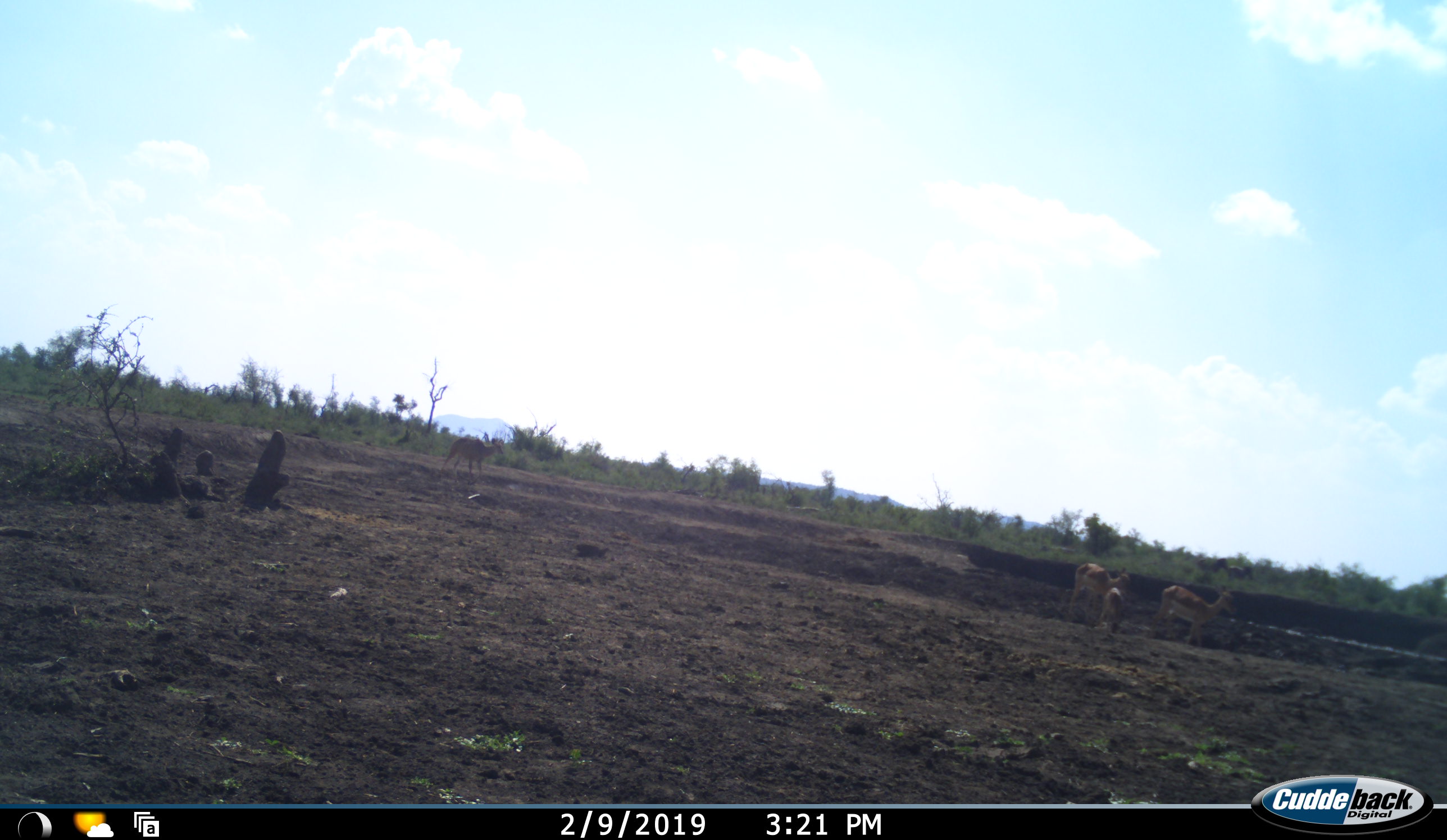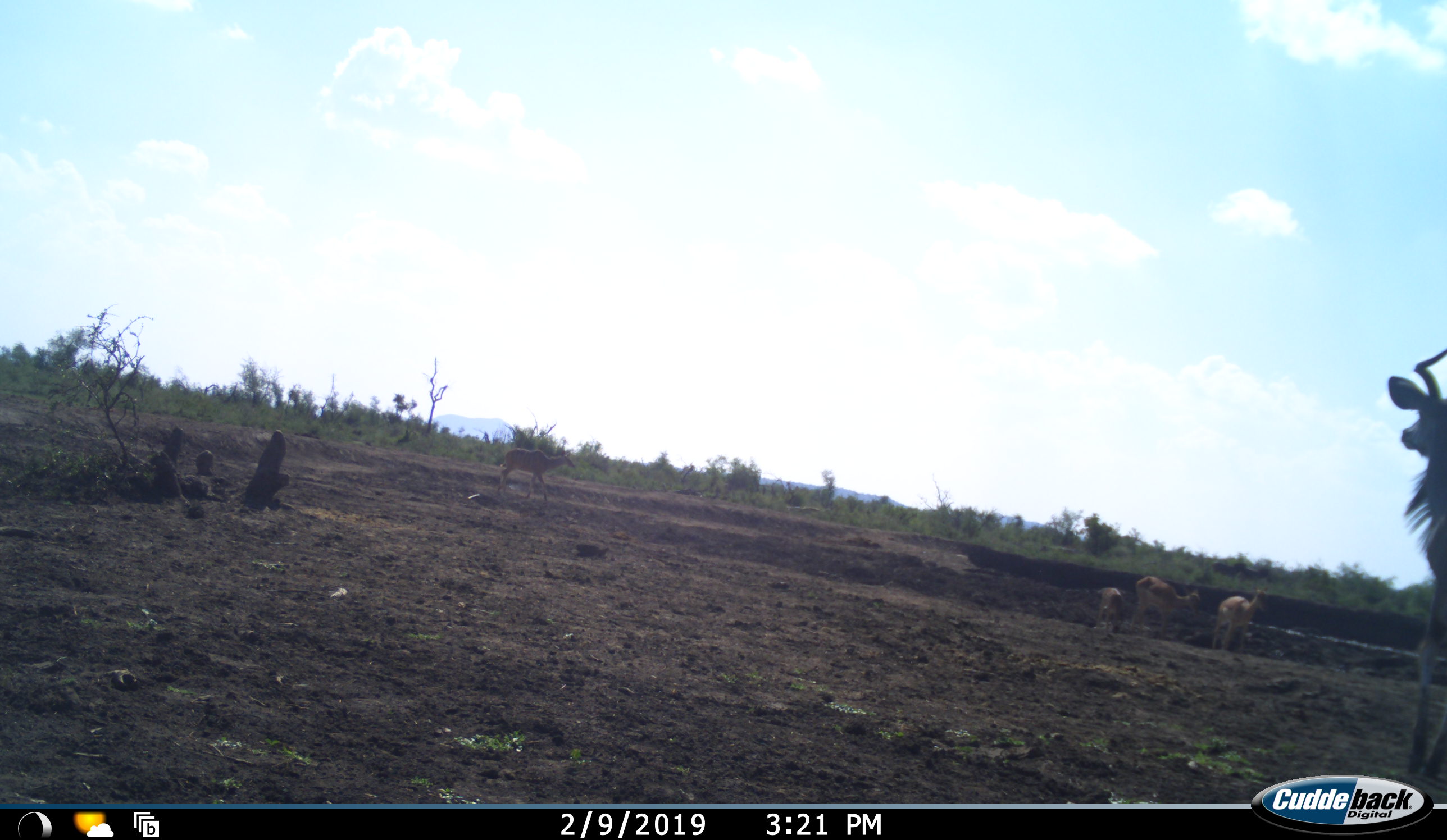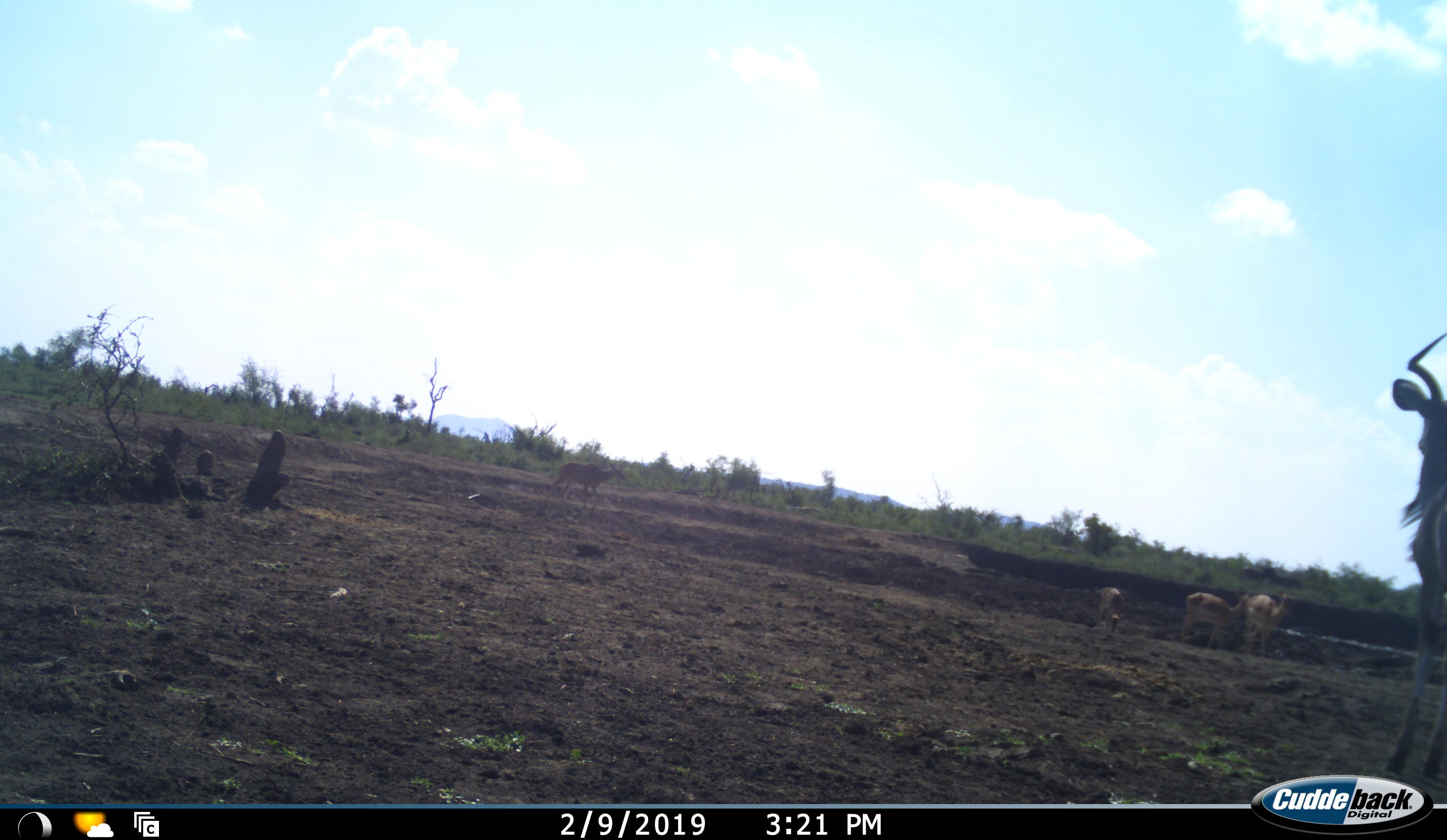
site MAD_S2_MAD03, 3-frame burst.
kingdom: Animalia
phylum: Chordata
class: Mammalia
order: Artiodactyla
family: Bovidae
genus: Aepyceros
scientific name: Aepyceros melampus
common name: impala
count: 4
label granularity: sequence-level